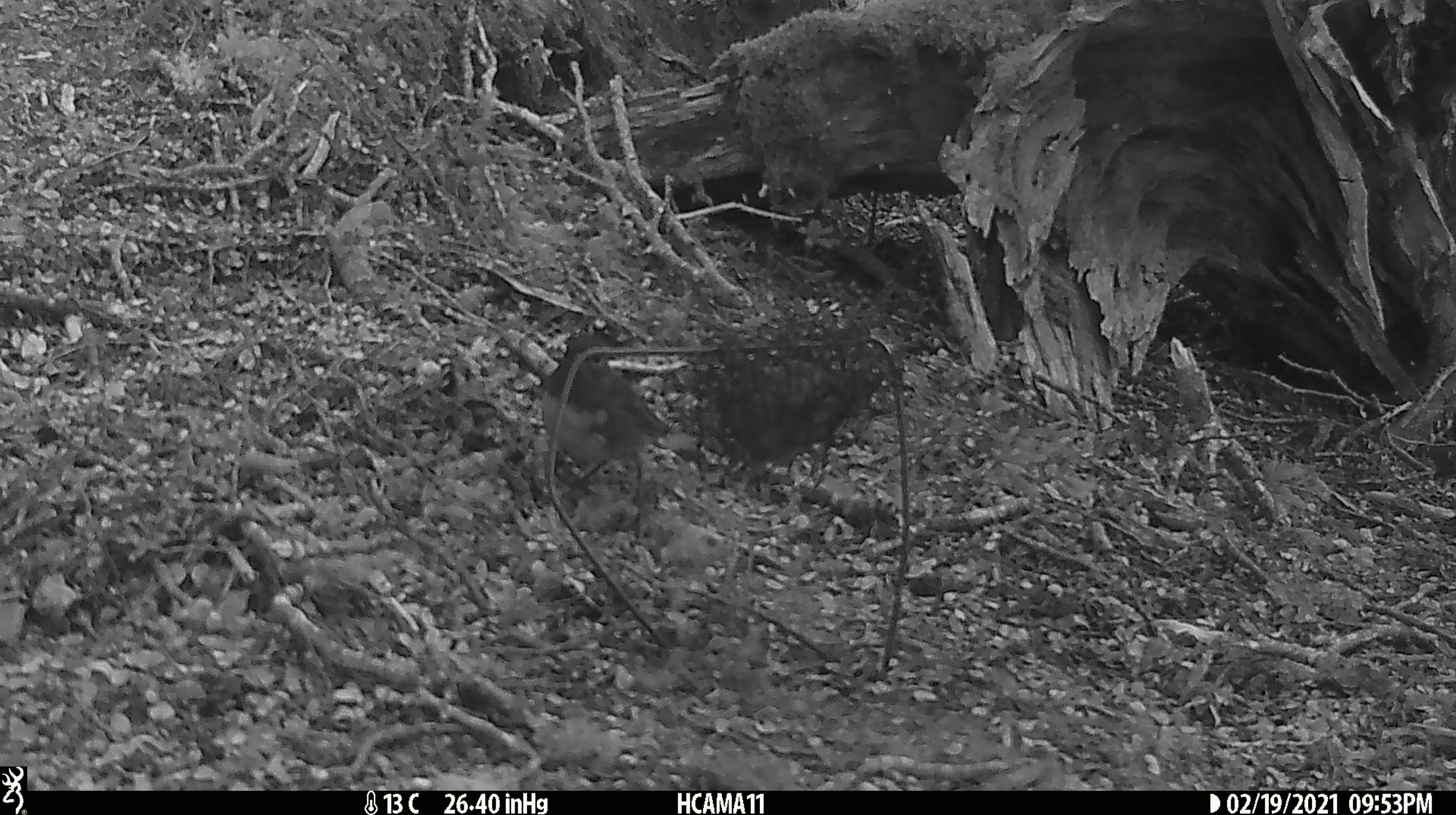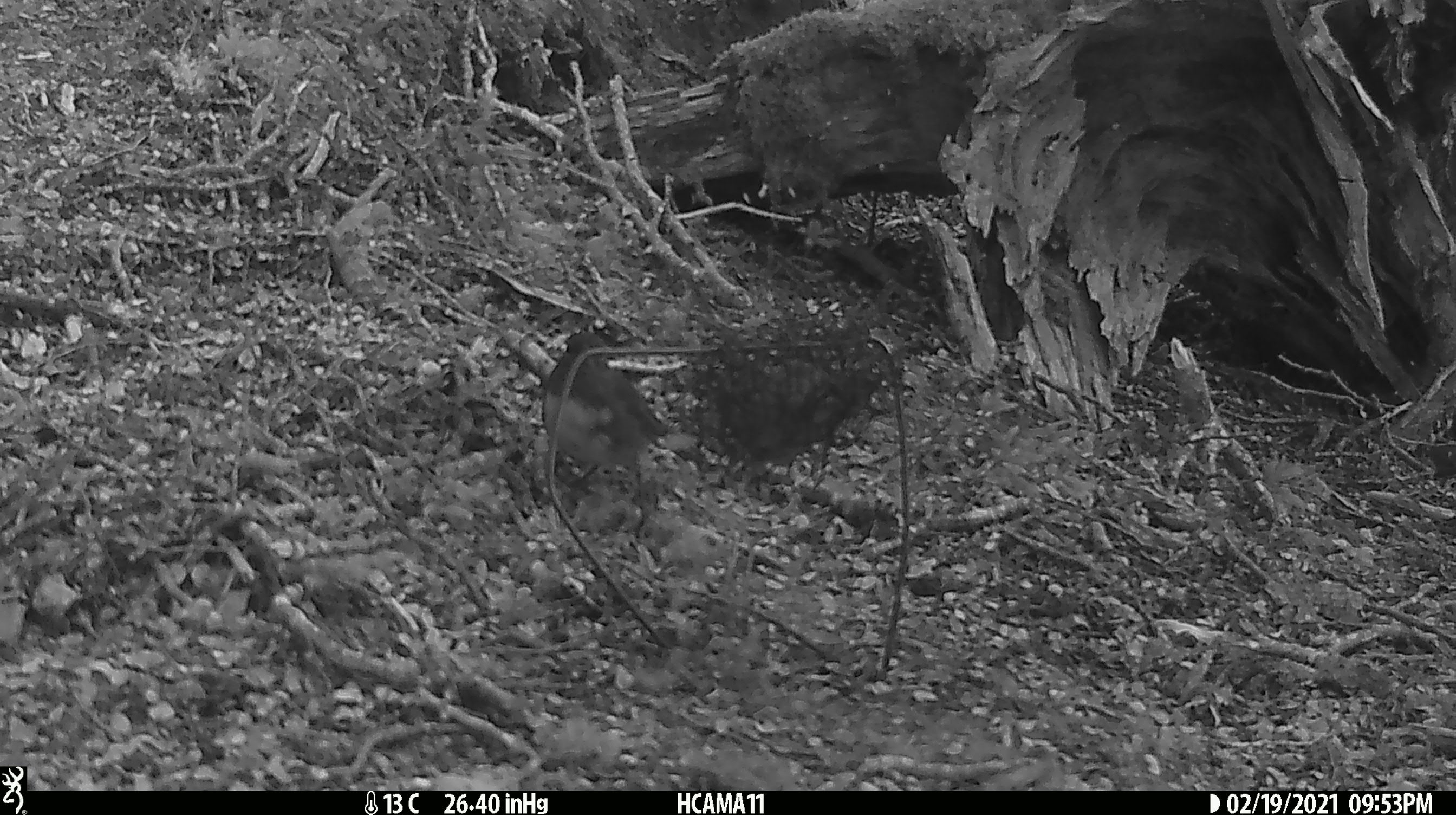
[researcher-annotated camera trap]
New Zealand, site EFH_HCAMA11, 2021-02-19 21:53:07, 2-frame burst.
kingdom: Animalia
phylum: Chordata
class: Aves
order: Passeriformes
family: Petroicidae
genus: Petroica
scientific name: Petroica australis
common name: new zealand robin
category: robin